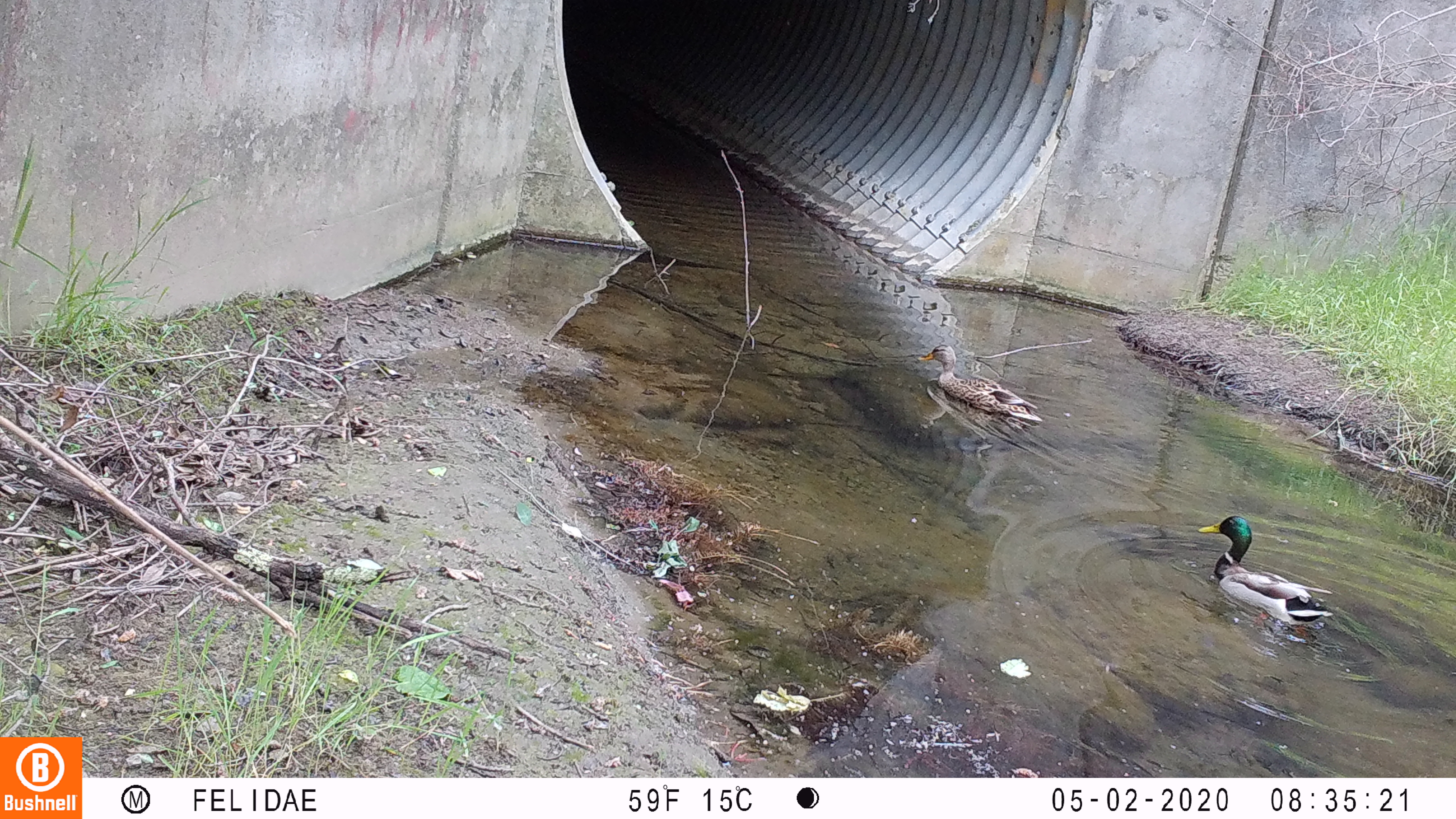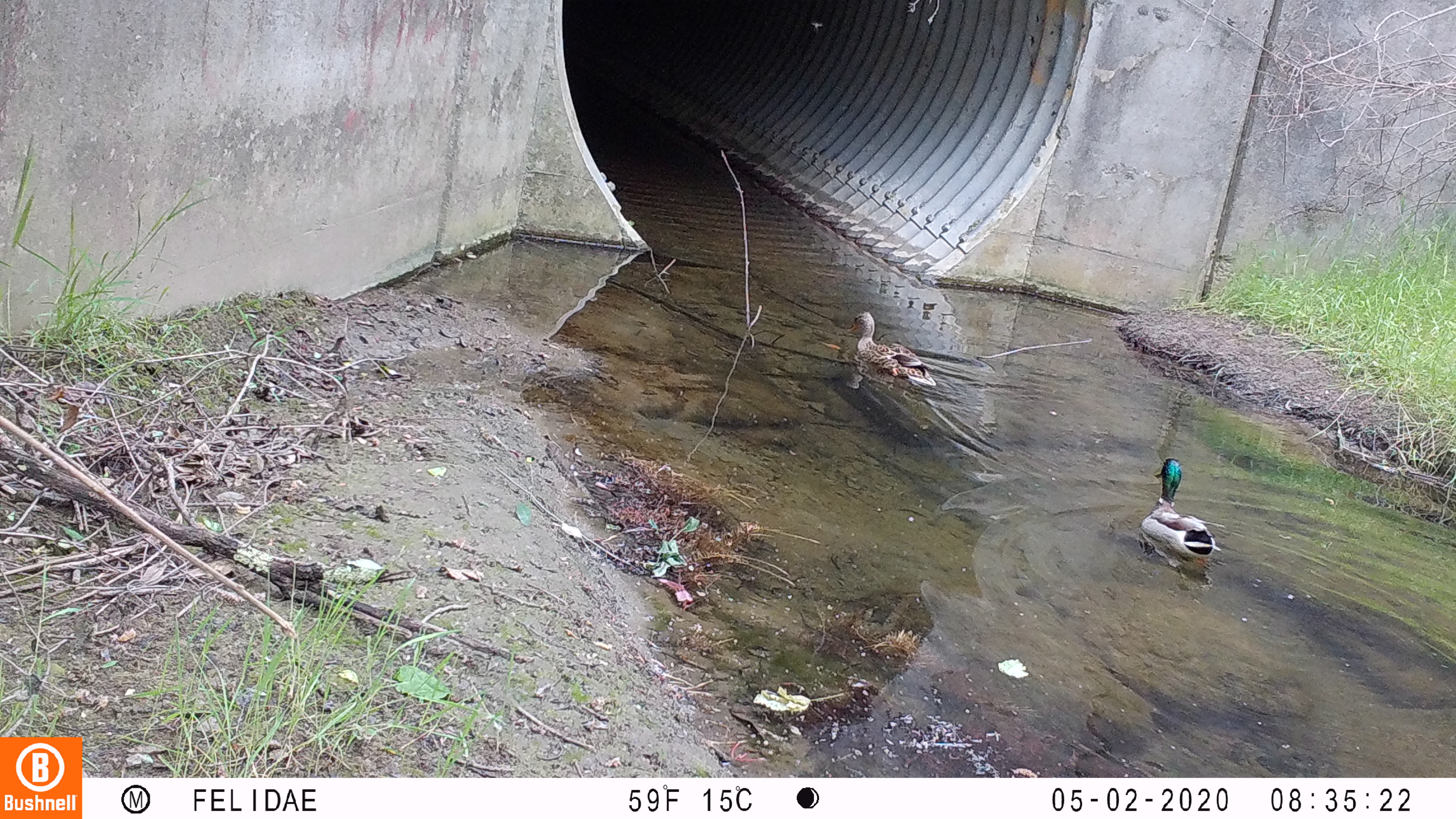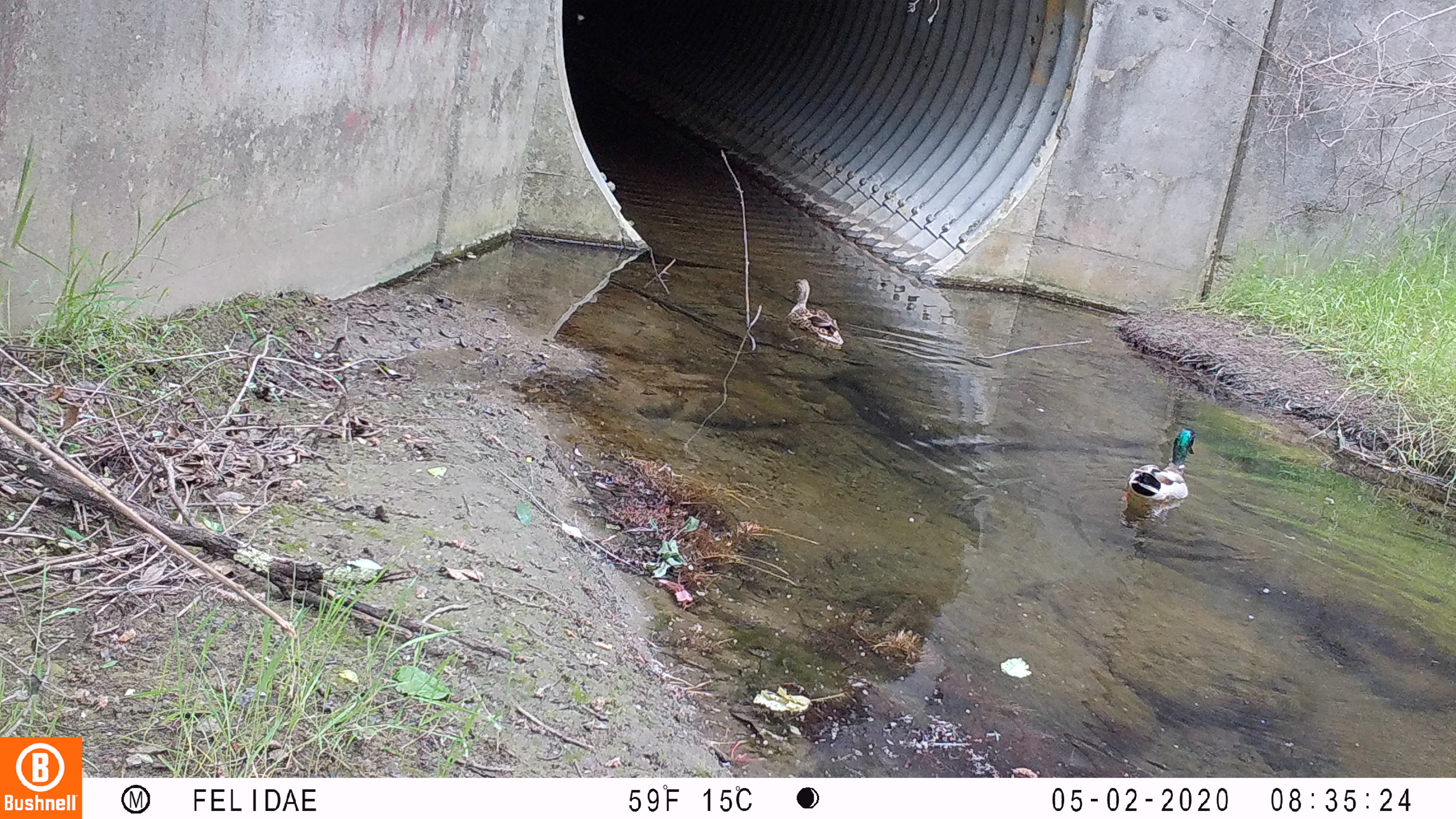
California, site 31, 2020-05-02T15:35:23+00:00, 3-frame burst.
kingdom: Animalia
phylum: Chordata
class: Aves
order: Anseriformes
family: Anatidae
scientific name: Anatidae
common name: duck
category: duck species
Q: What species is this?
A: Duck species (duck) (Anatidae).